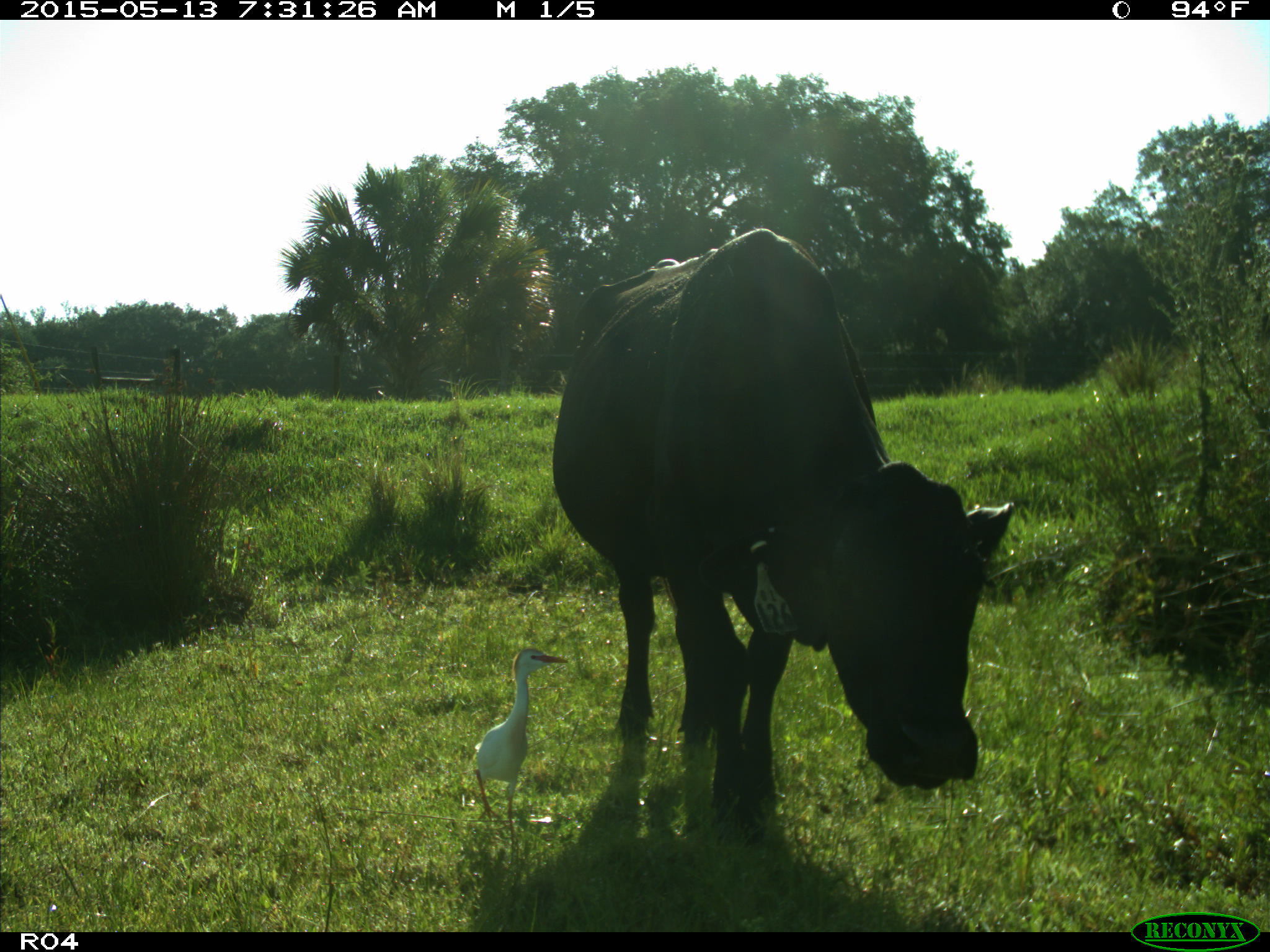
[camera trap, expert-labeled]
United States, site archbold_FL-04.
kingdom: Animalia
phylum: Chordata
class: Mammalia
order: Artiodactyla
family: Bovidae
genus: Bos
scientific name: Bos taurus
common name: domestic cow